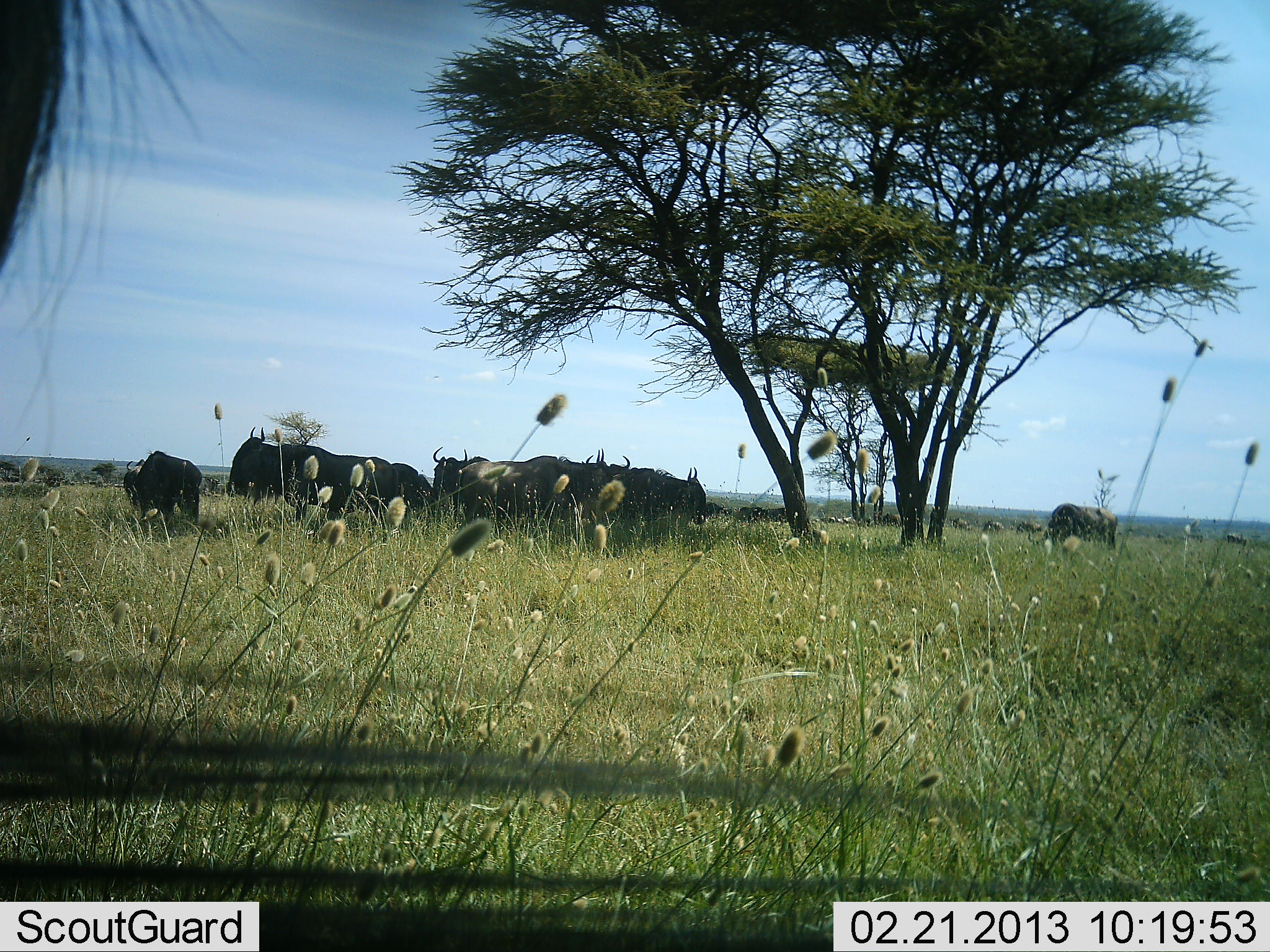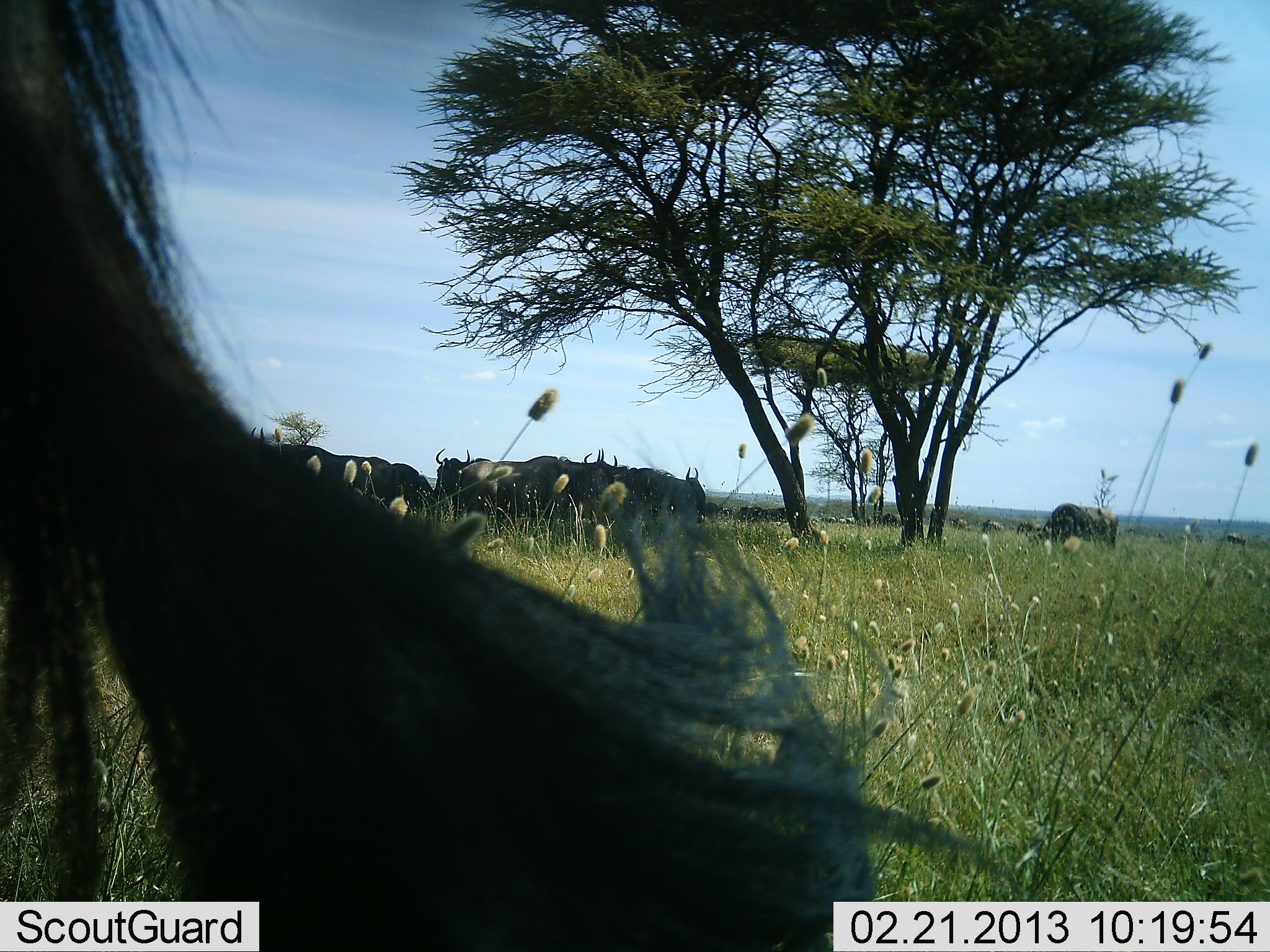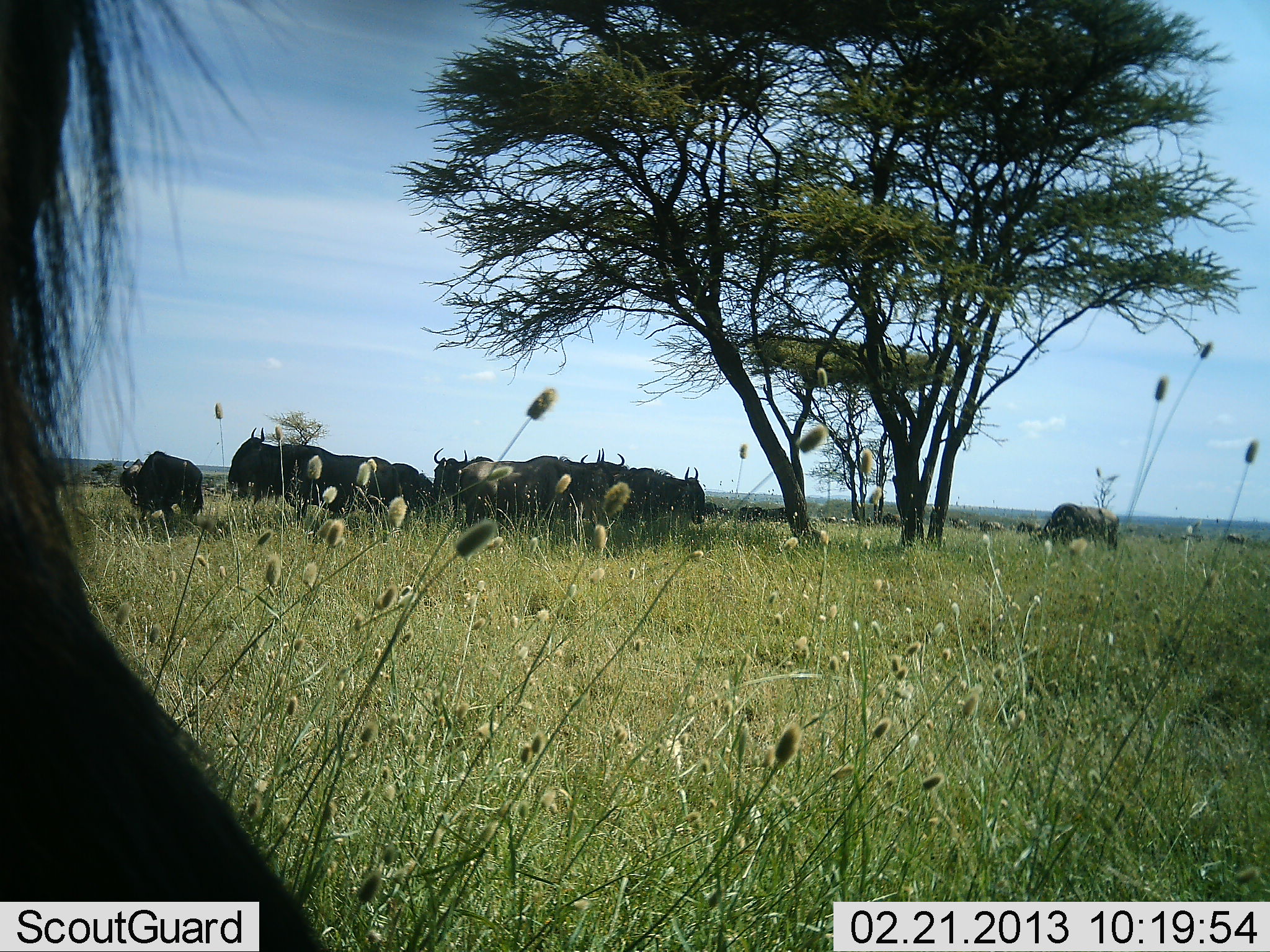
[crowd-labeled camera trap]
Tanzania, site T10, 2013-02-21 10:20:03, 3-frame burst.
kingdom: Animalia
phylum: Chordata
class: Mammalia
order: Artiodactyla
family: Bovidae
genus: Connochaetes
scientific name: Connochaetes taurinus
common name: blue wildebeest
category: wildebeest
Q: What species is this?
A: Wildebeest (blue wildebeest) (Connochaetes taurinus).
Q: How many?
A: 11-50.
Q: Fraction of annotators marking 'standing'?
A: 77%.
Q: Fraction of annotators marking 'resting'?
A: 31%.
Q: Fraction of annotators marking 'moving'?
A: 23%.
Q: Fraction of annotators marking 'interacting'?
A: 15%.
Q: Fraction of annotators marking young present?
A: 0%.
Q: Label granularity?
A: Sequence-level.